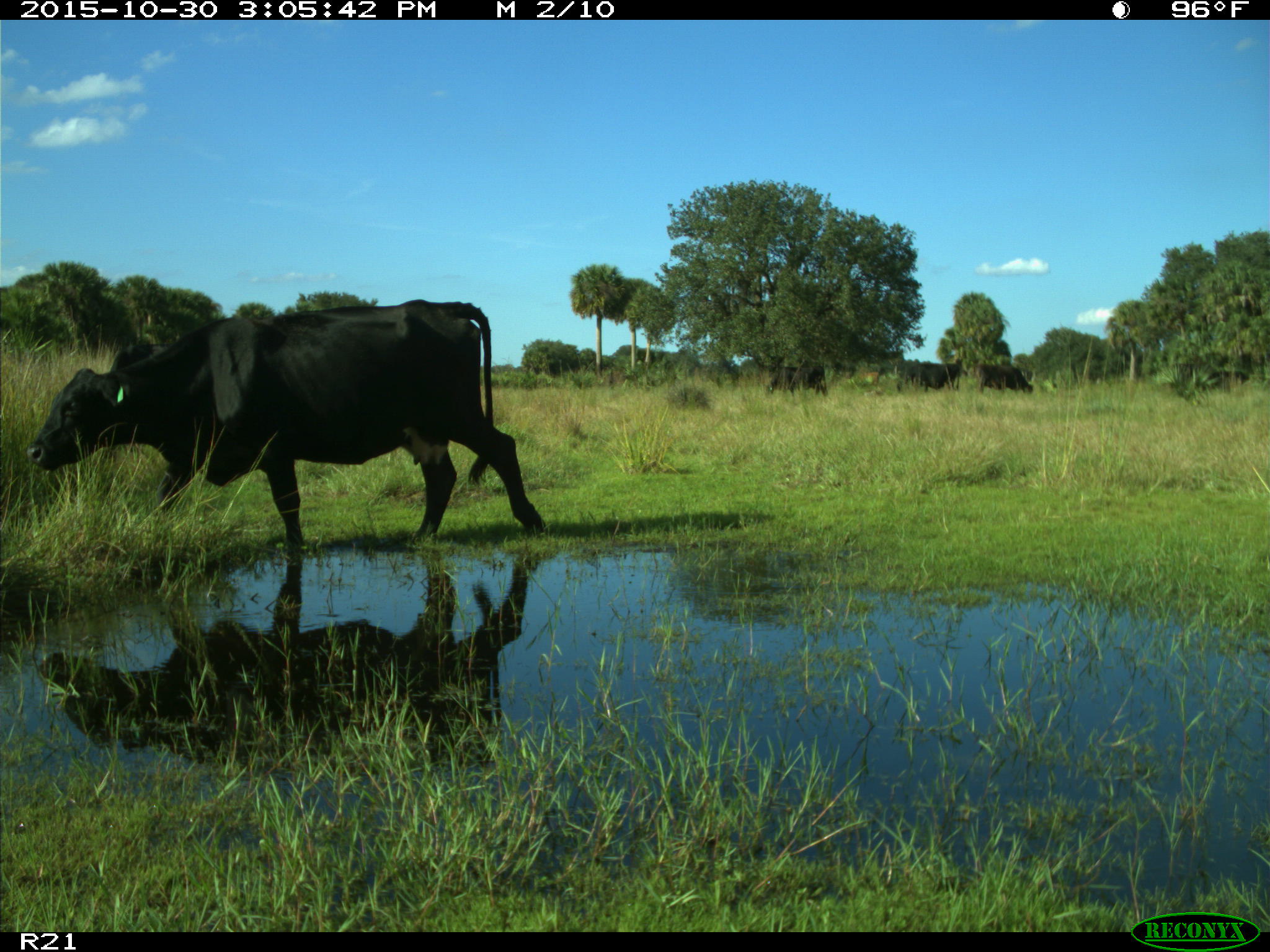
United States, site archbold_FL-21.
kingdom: Animalia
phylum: Chordata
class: Mammalia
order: Artiodactyla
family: Bovidae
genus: Bos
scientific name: Bos taurus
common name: domestic cow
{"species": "Bos taurus (domestic cow)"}